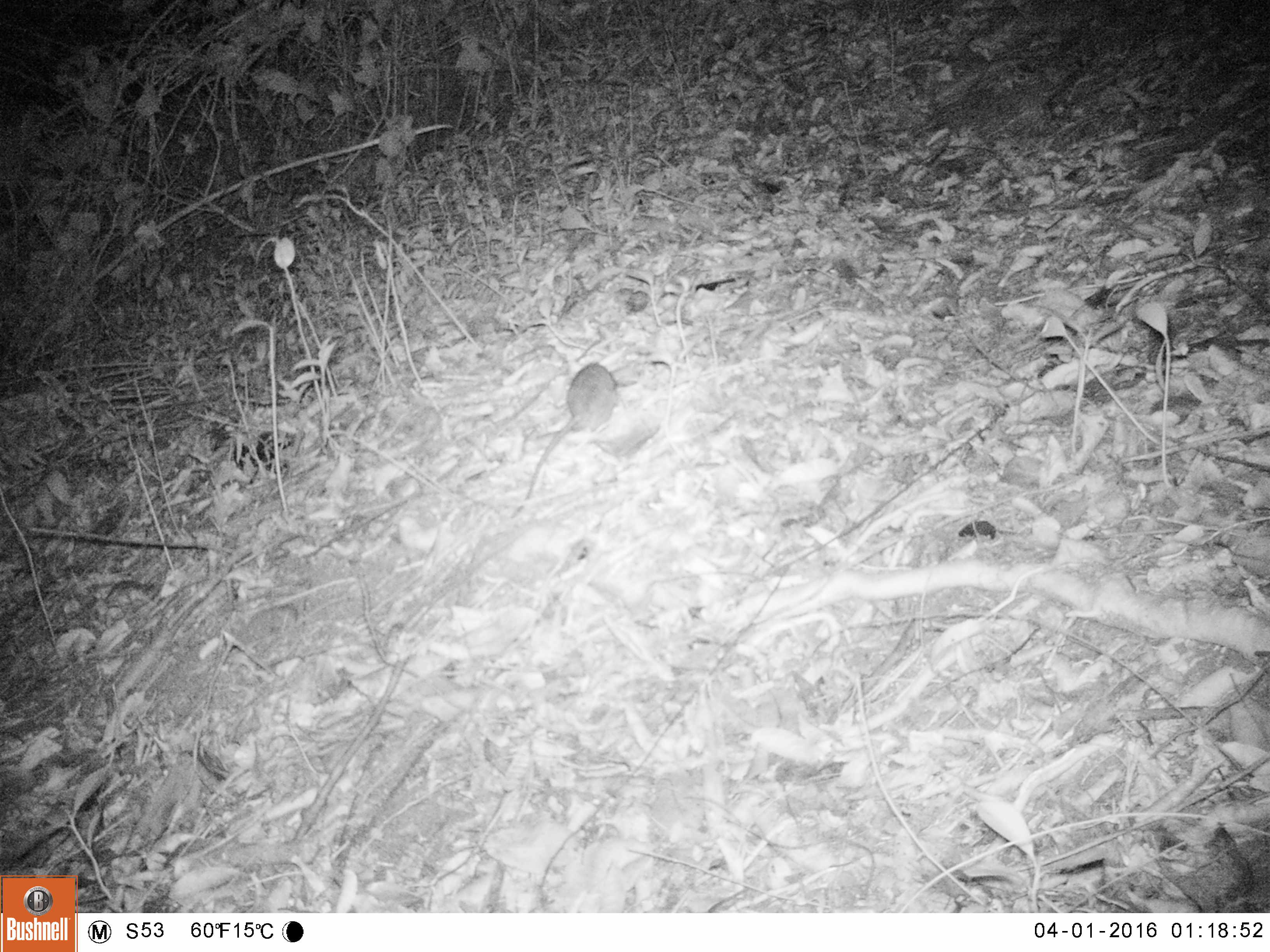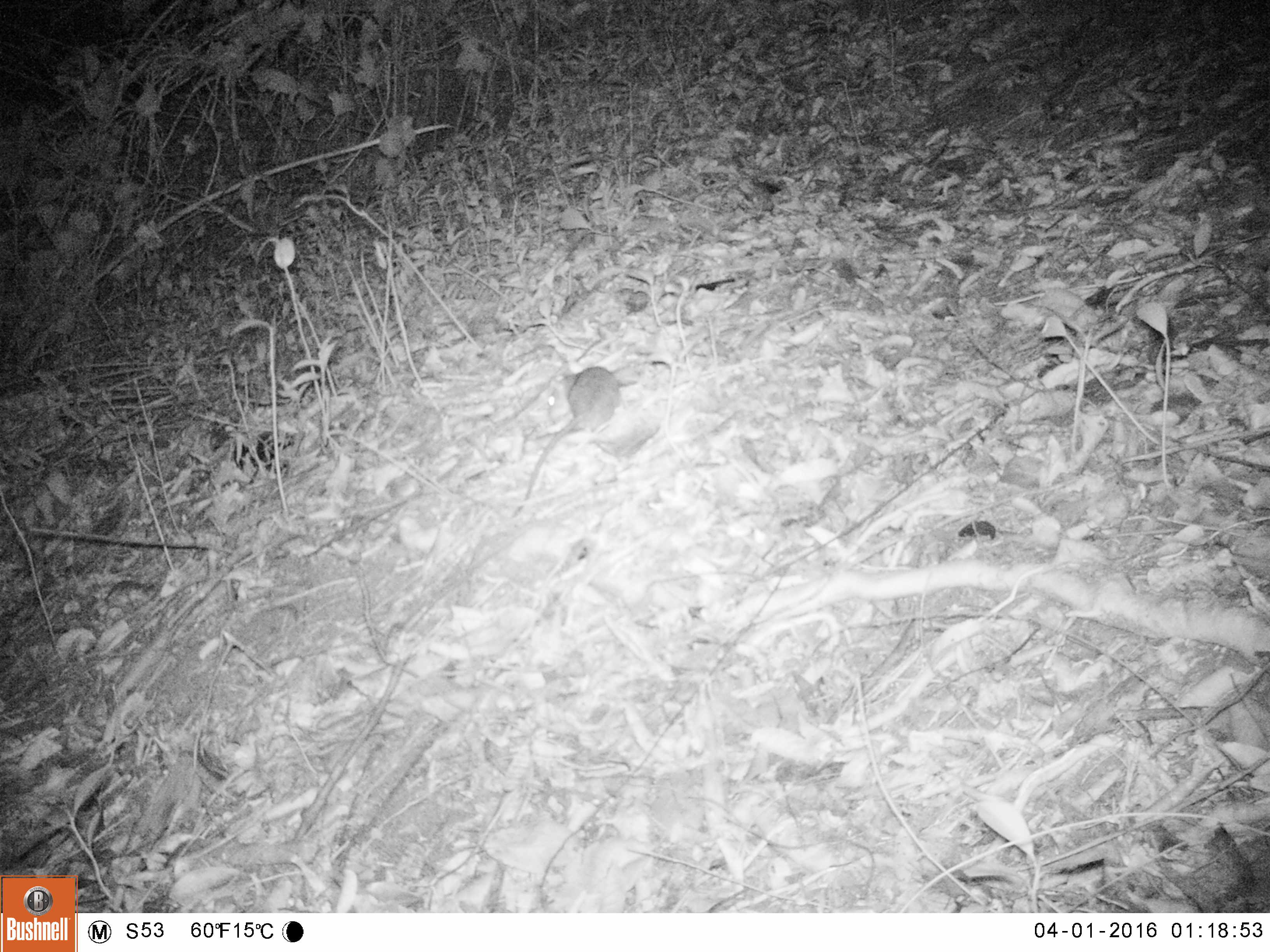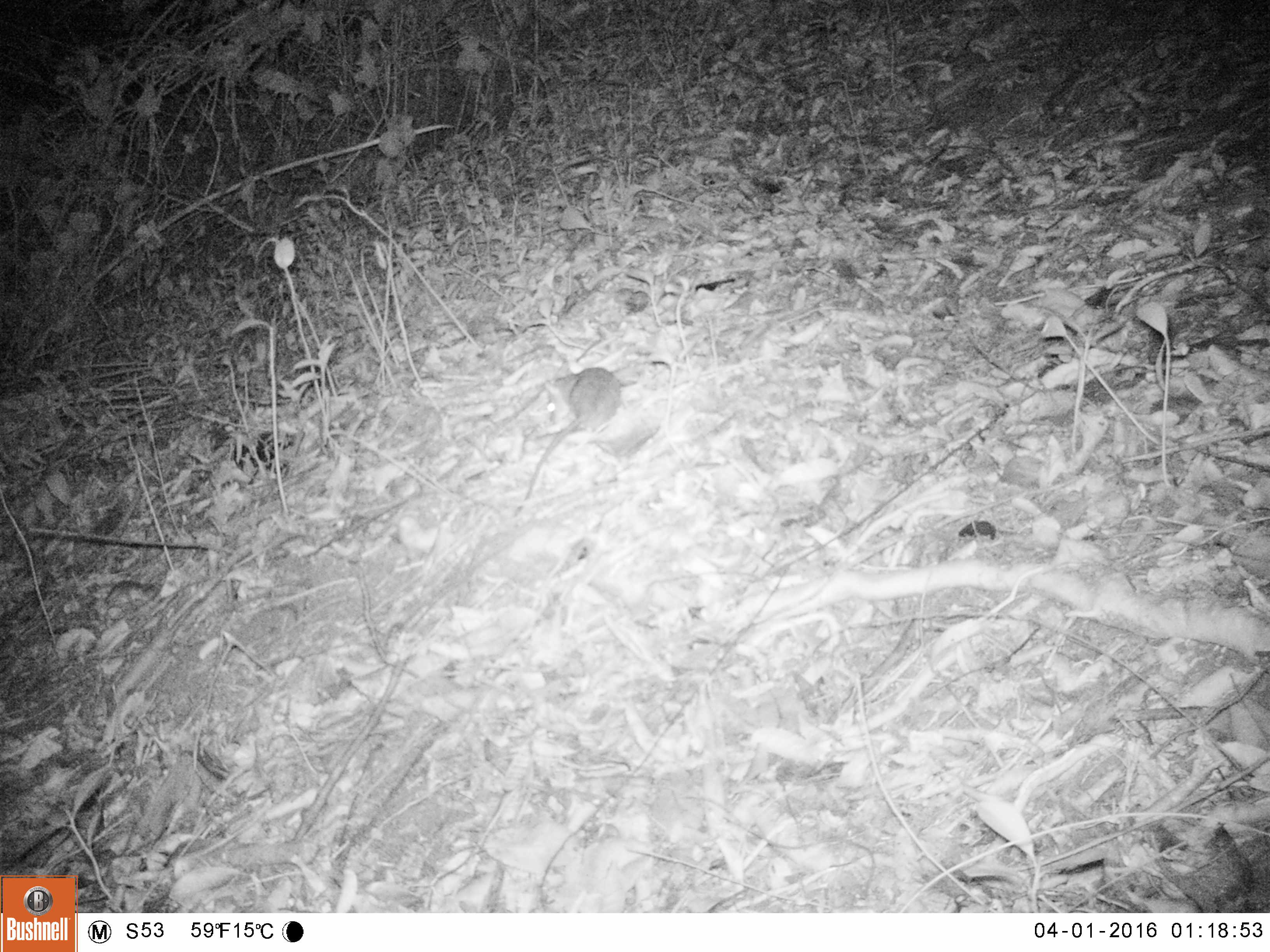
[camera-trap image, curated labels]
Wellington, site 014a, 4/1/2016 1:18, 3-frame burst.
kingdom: Animalia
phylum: Chordata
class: Mammalia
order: Rodentia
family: Muridae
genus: Rattus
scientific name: Rattus rattus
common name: ship rat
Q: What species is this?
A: Ship rat (Rattus rattus).